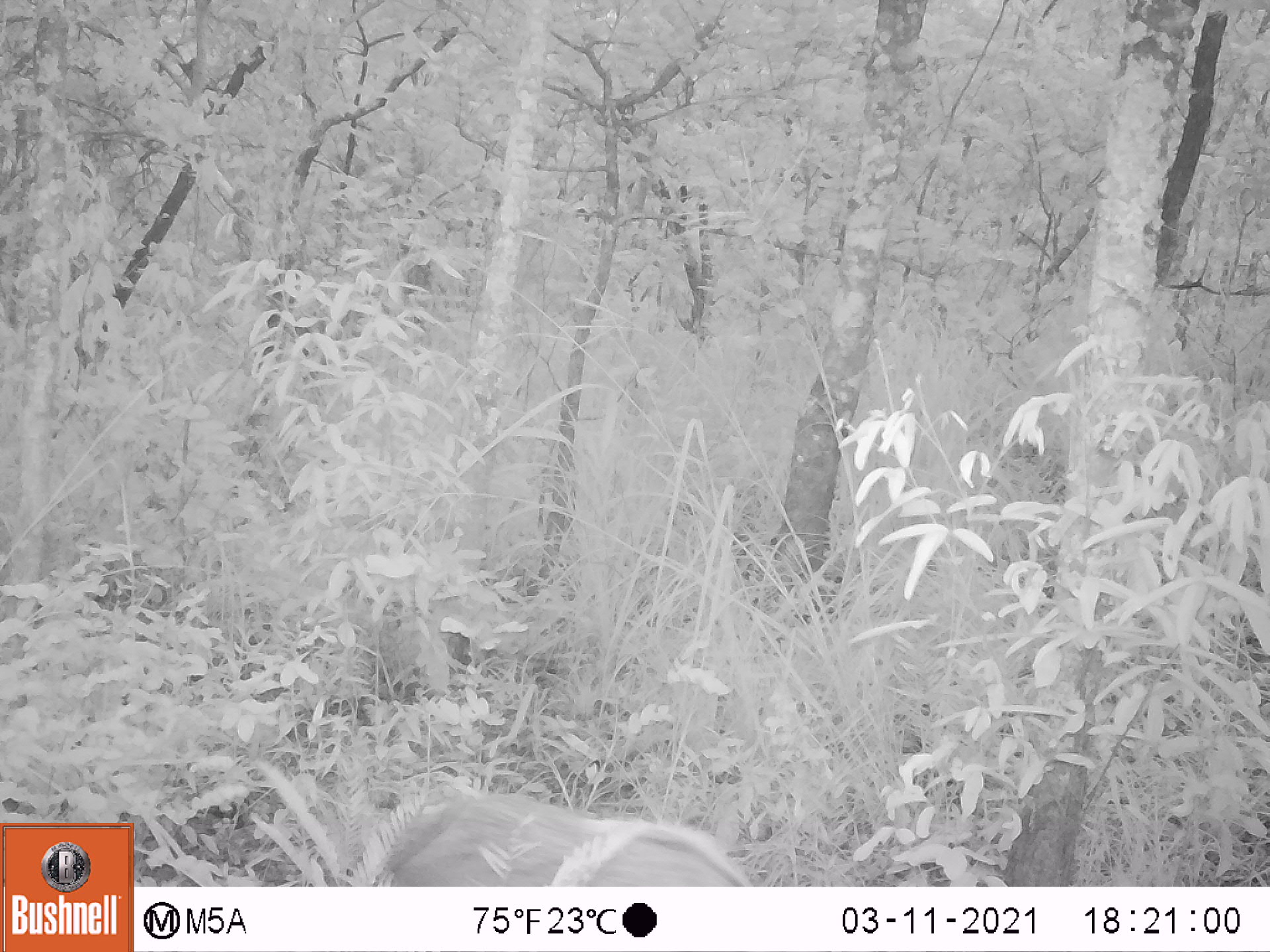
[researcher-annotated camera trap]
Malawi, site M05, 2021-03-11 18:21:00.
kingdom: Animalia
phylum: Chordata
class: Mammalia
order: Artiodactyla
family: Suidae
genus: Potamochoerus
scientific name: Potamochoerus larvatus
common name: bushpig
Bushpig (Potamochoerus larvatus), count 1.